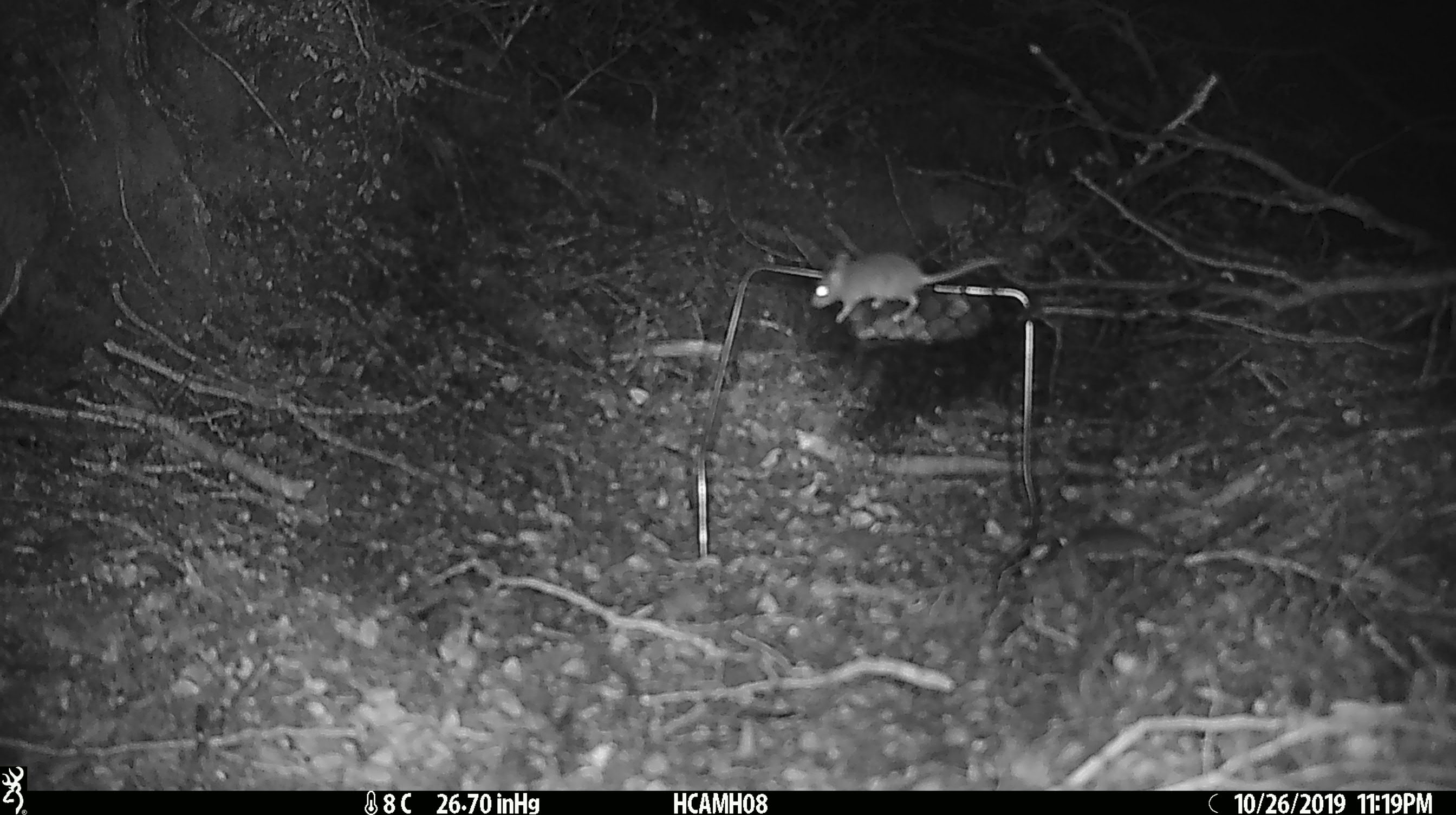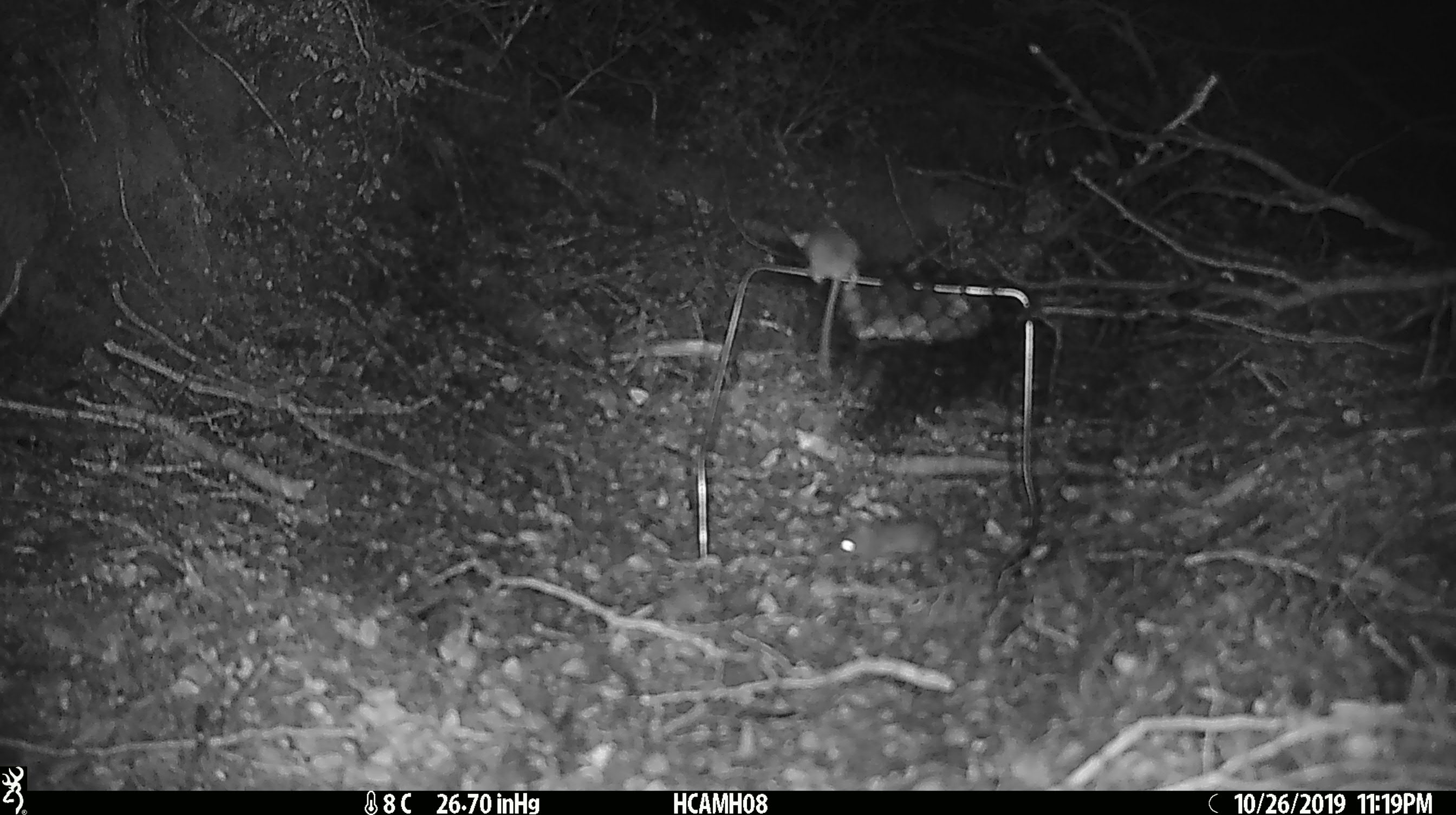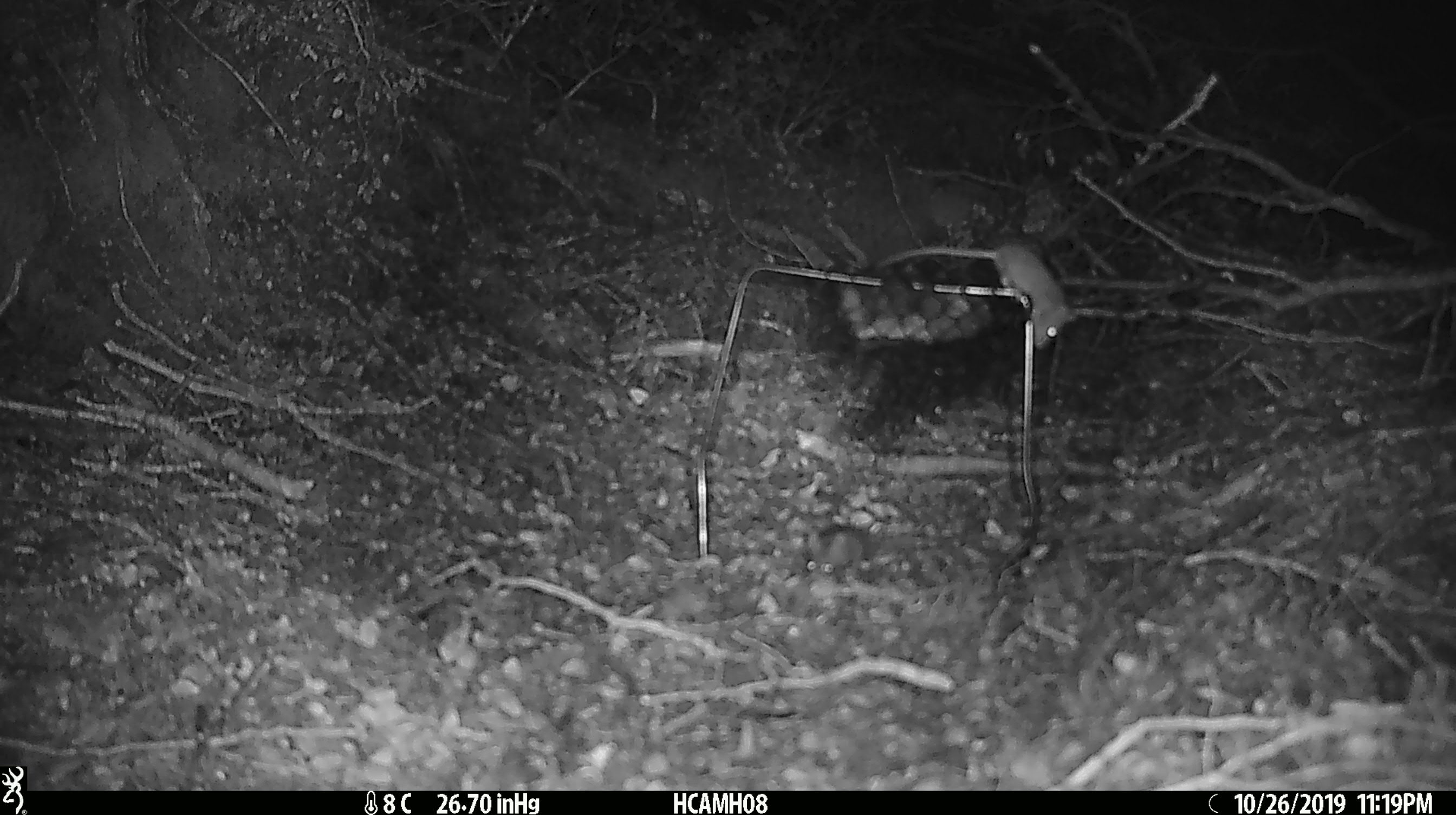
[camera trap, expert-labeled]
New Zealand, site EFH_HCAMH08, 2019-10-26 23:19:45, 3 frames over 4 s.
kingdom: Animalia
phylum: Chordata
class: Mammalia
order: Rodentia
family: Muridae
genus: Mus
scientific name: Mus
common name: mouse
Mouse (Mus).